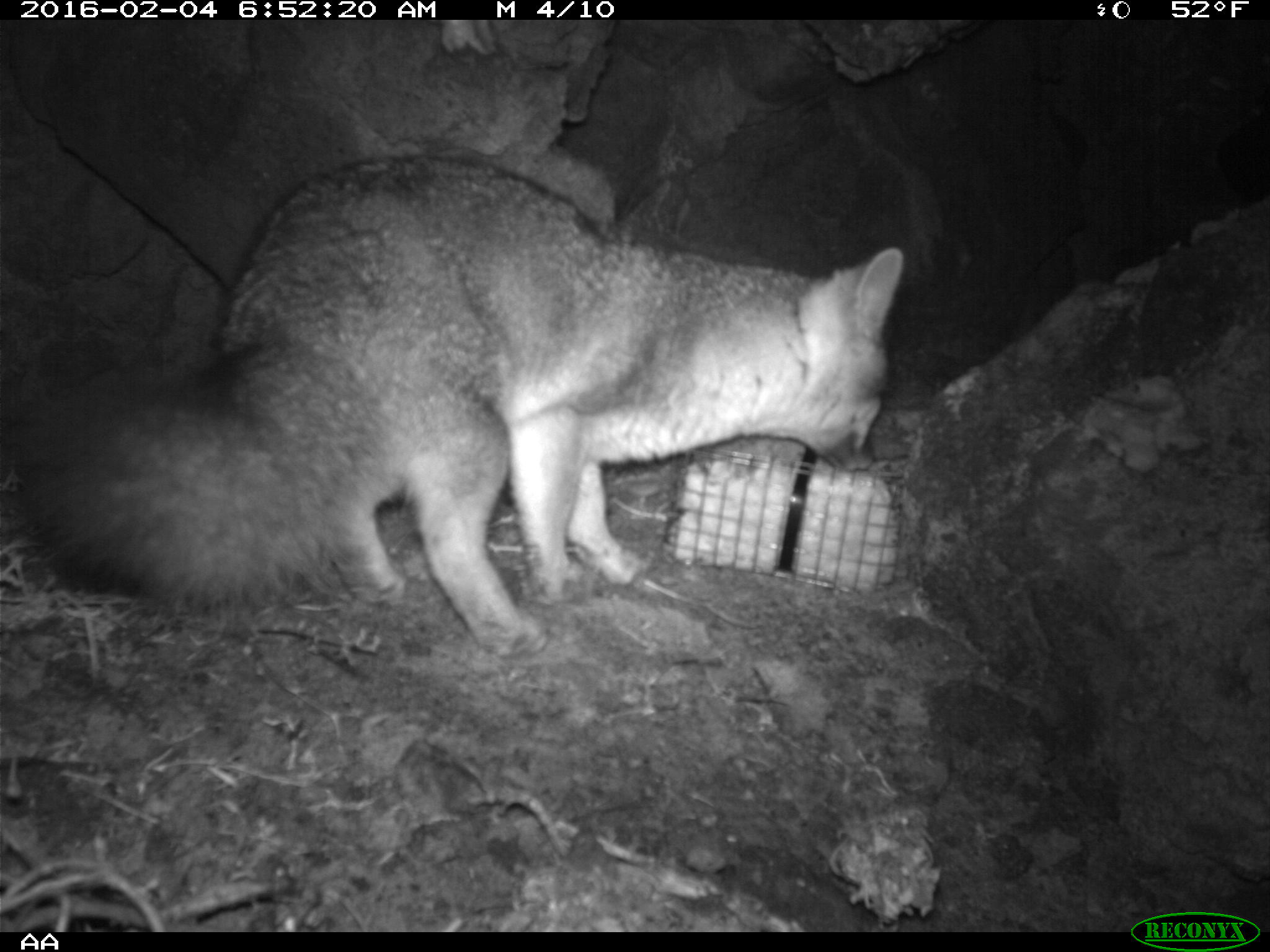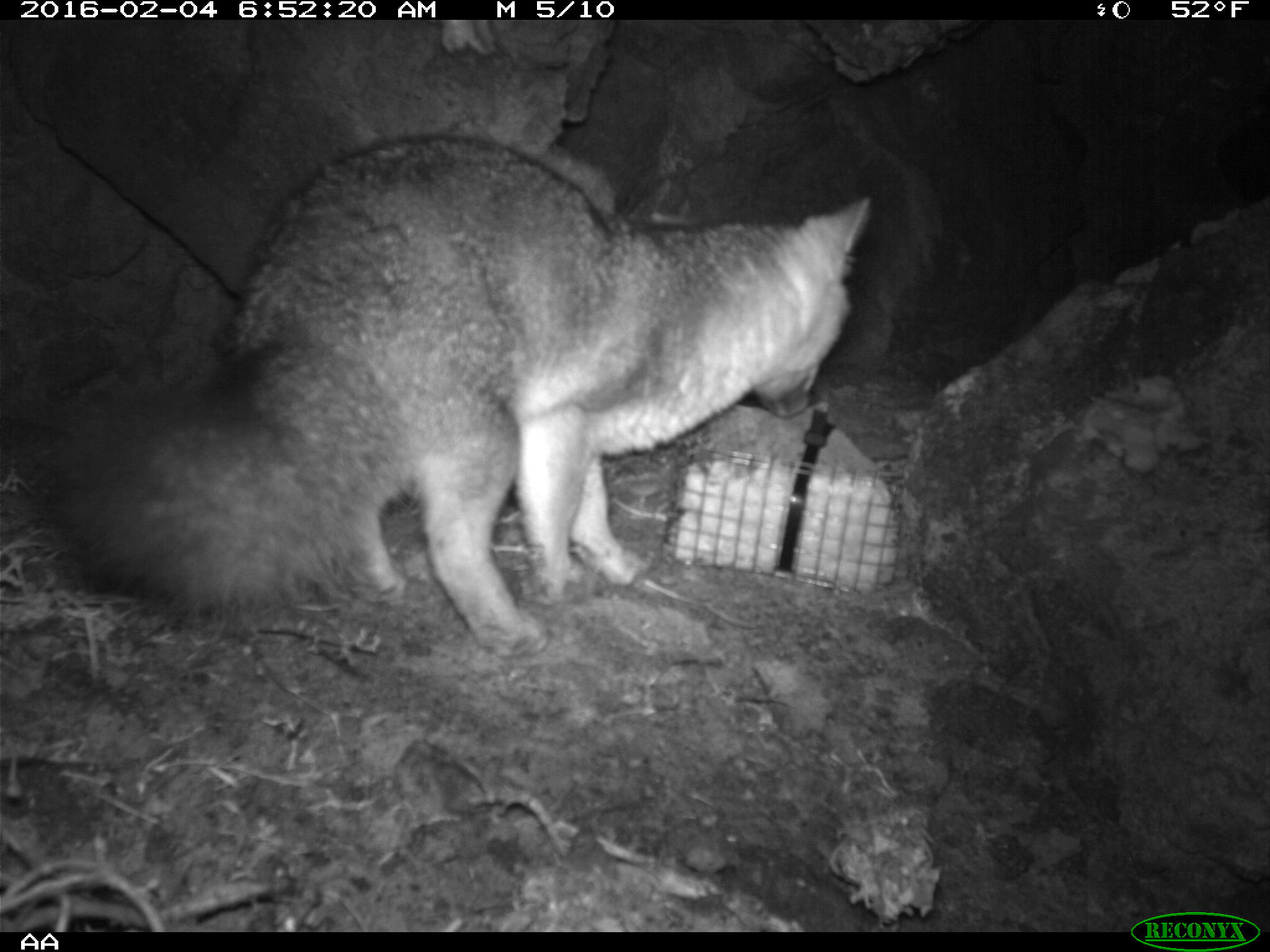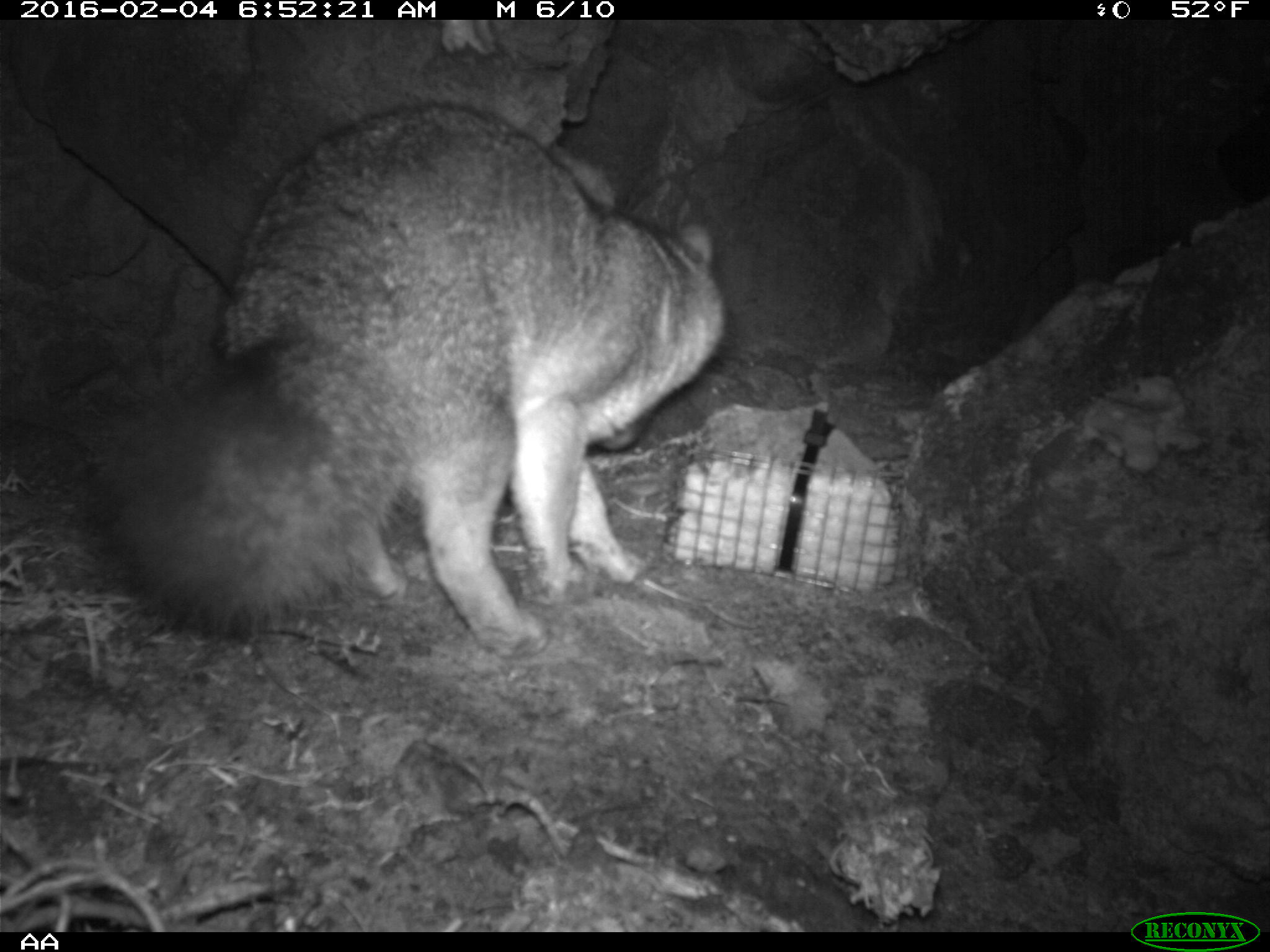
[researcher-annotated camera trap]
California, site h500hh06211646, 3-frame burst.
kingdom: Animalia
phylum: Chordata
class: Mammalia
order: Carnivora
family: Canidae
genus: Urocyon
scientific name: Urocyon littoralis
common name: island fox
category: fox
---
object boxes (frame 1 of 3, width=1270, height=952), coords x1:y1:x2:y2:
fox: 16:152:906:655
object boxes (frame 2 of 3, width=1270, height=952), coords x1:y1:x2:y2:
fox: 27:131:872:656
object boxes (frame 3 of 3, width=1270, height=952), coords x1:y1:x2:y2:
fox: 79:107:725:661